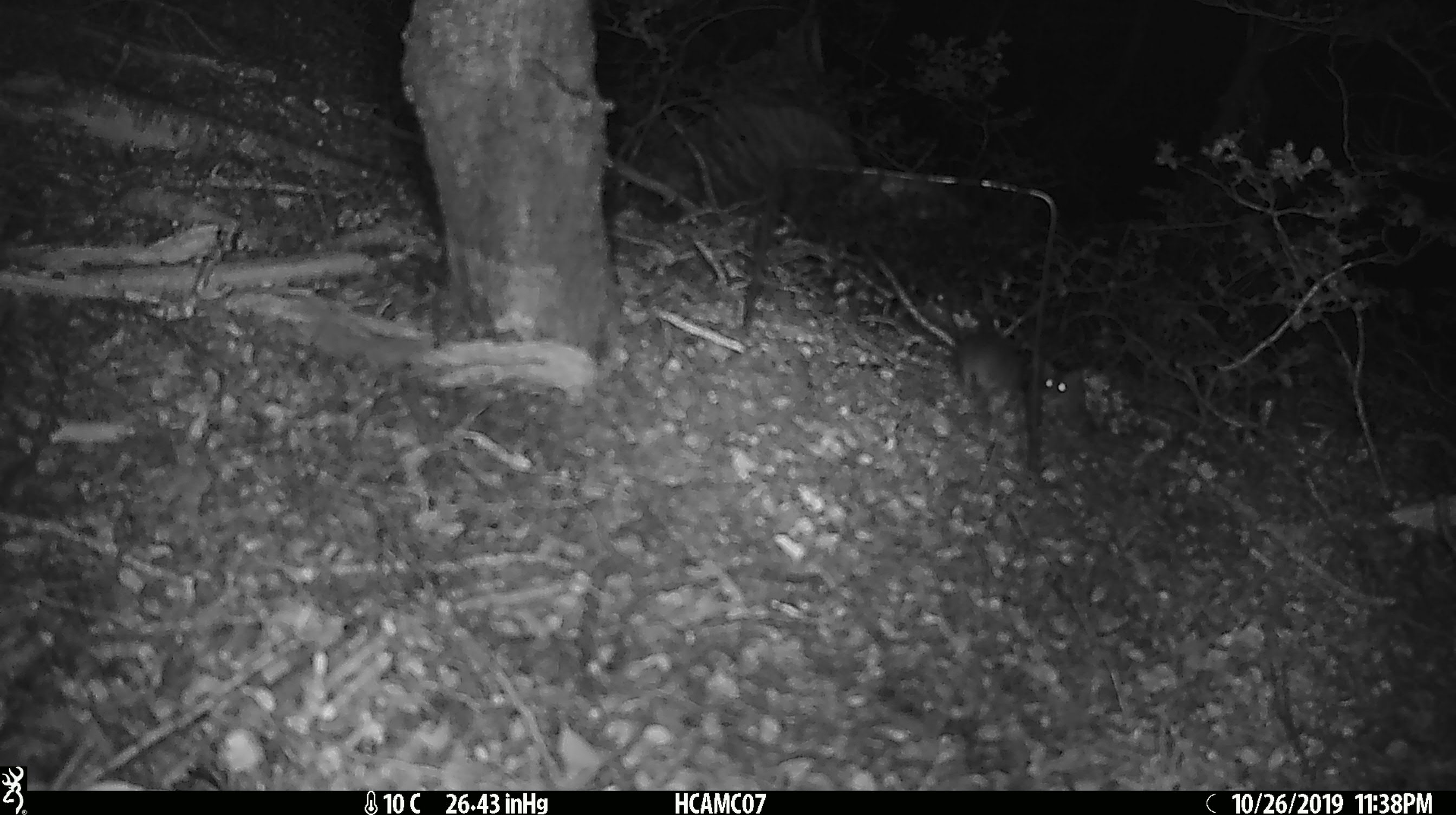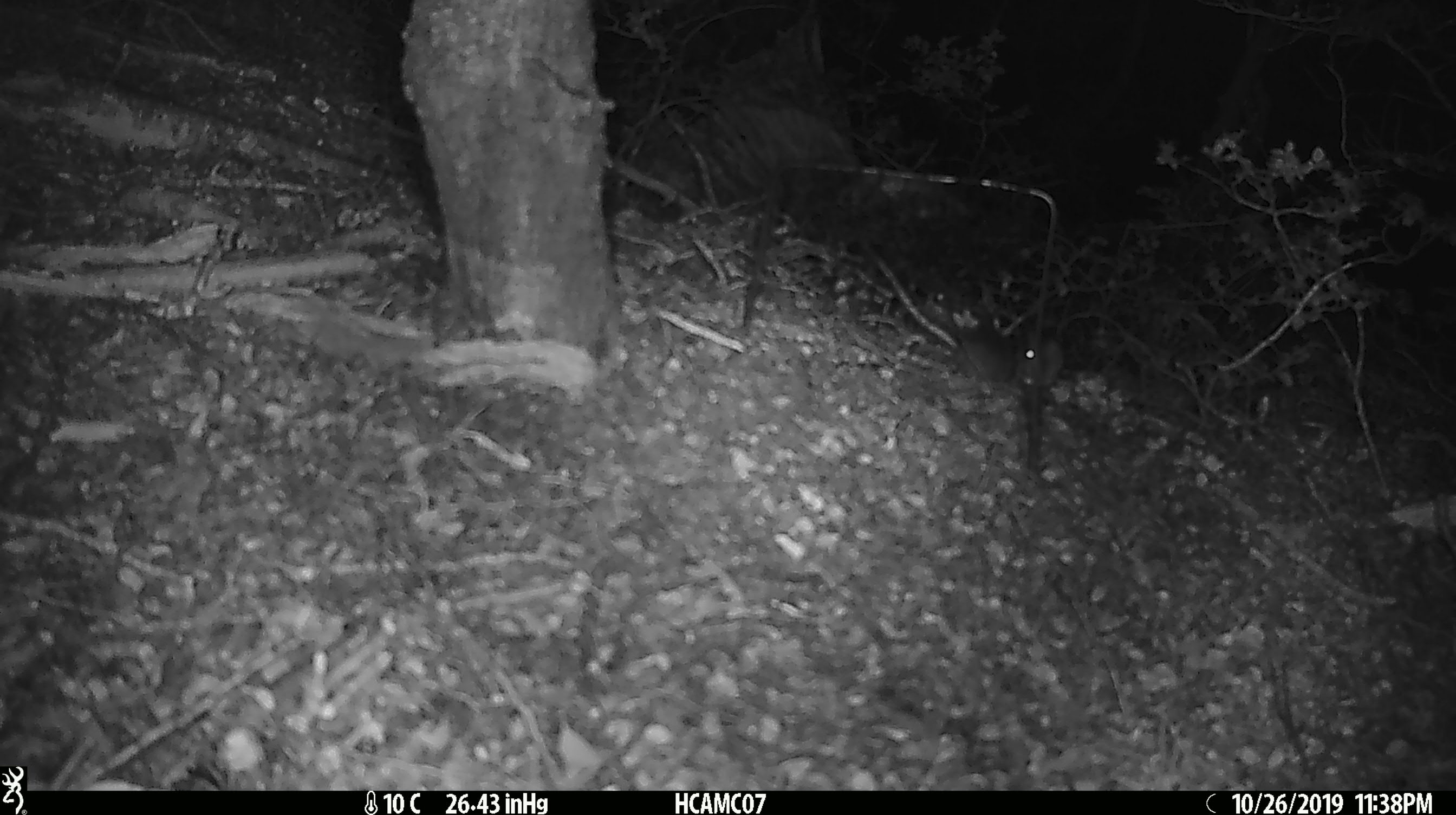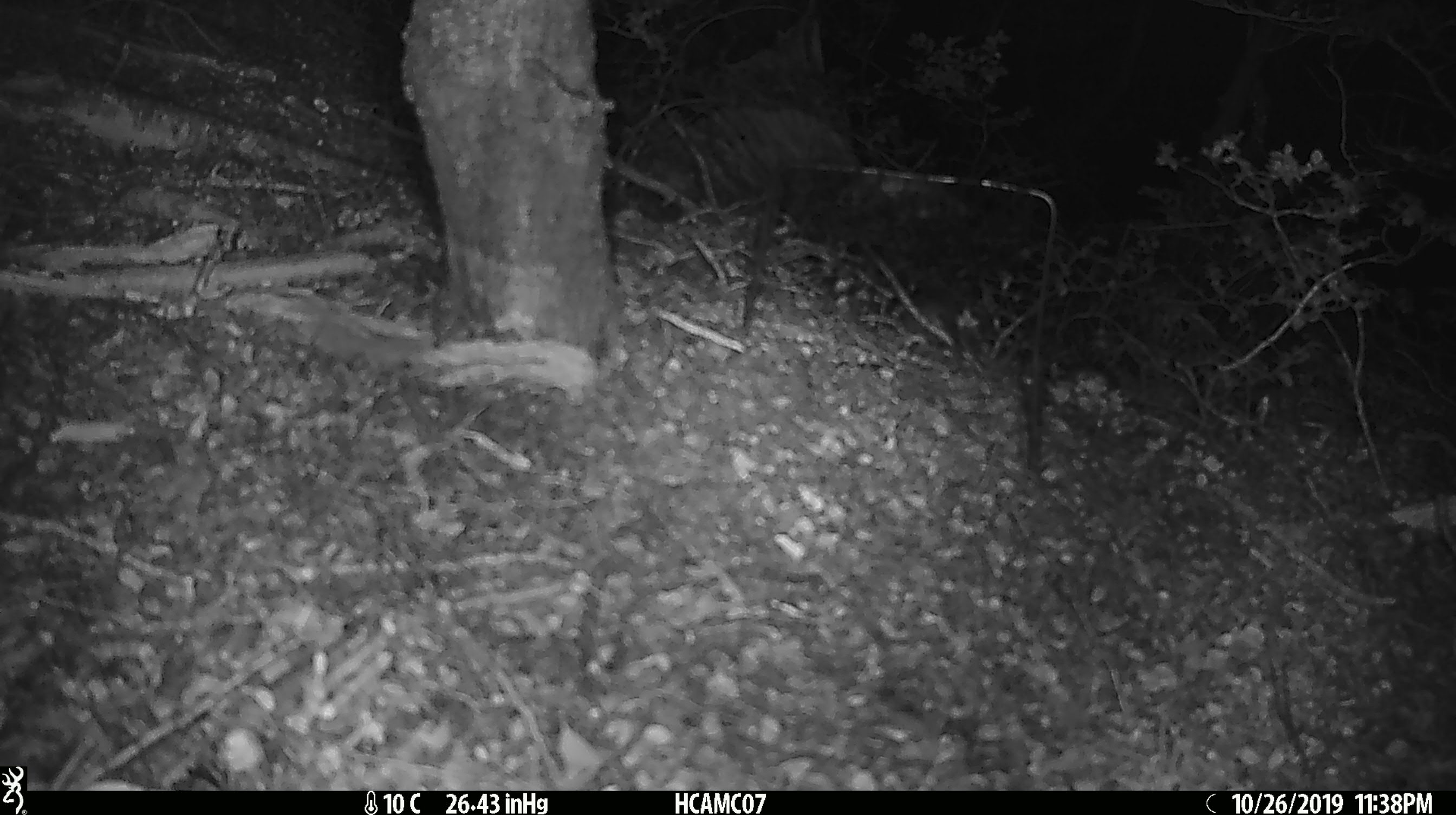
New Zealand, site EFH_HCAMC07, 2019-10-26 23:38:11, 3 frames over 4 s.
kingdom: Animalia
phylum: Chordata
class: Mammalia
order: Rodentia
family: Muridae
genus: Mus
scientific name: Mus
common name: mouse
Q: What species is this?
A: Mouse (Mus).